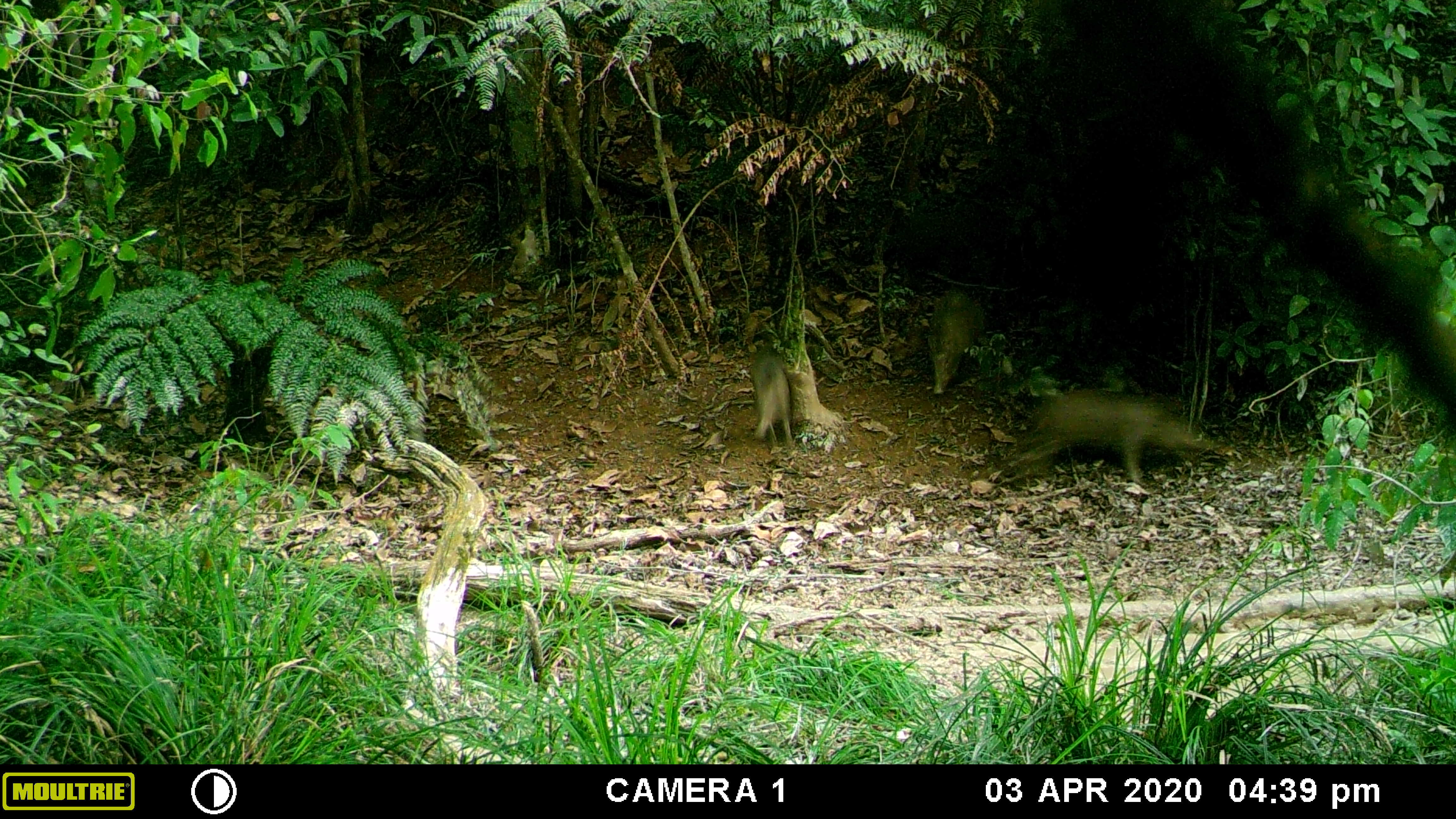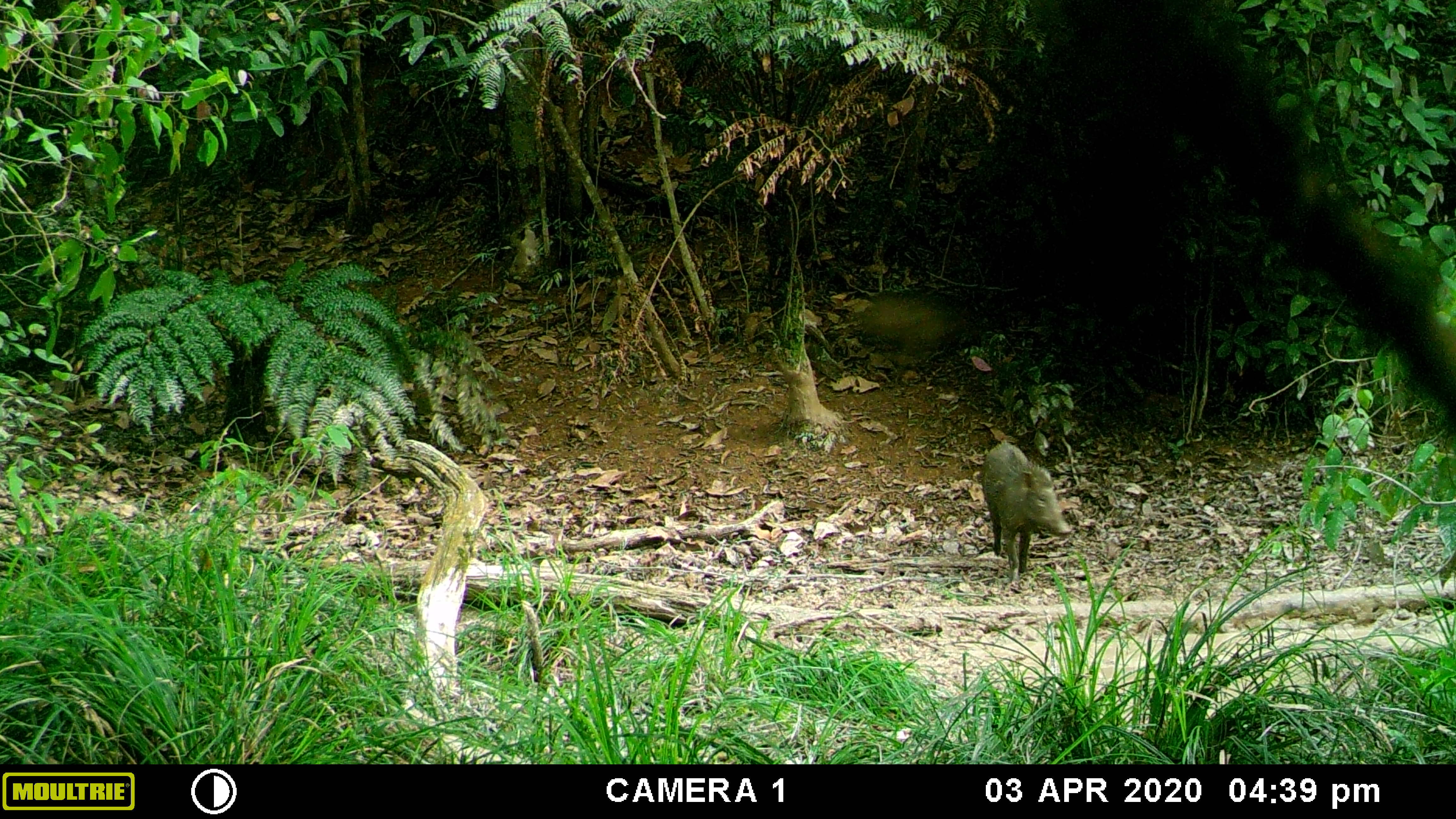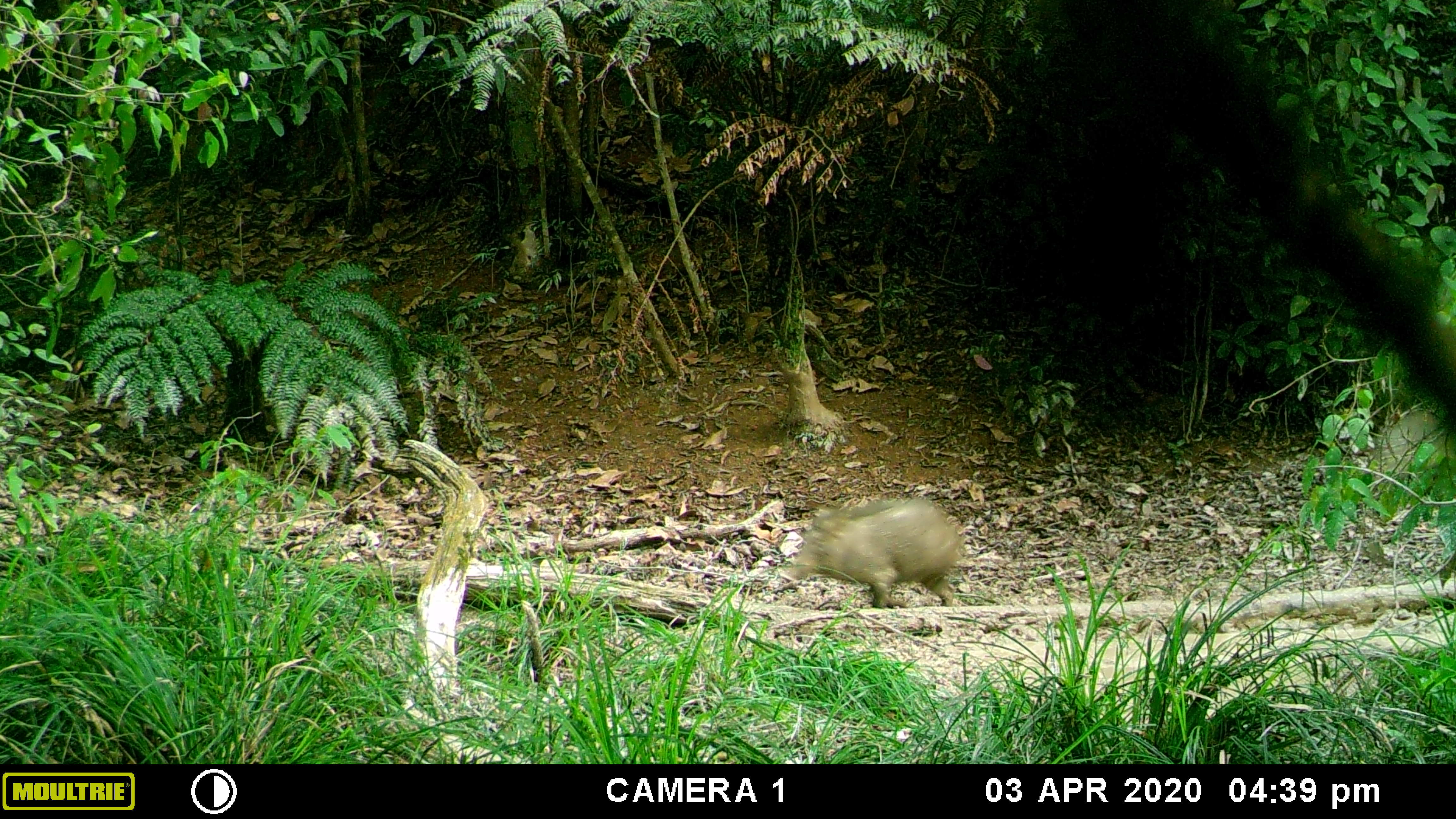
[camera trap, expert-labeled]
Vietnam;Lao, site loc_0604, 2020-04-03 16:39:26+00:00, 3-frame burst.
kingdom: Animalia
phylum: Chordata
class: Mammalia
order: Artiodactyla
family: Suidae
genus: Sus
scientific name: Sus scrofa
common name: eurasian wild pig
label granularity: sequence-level